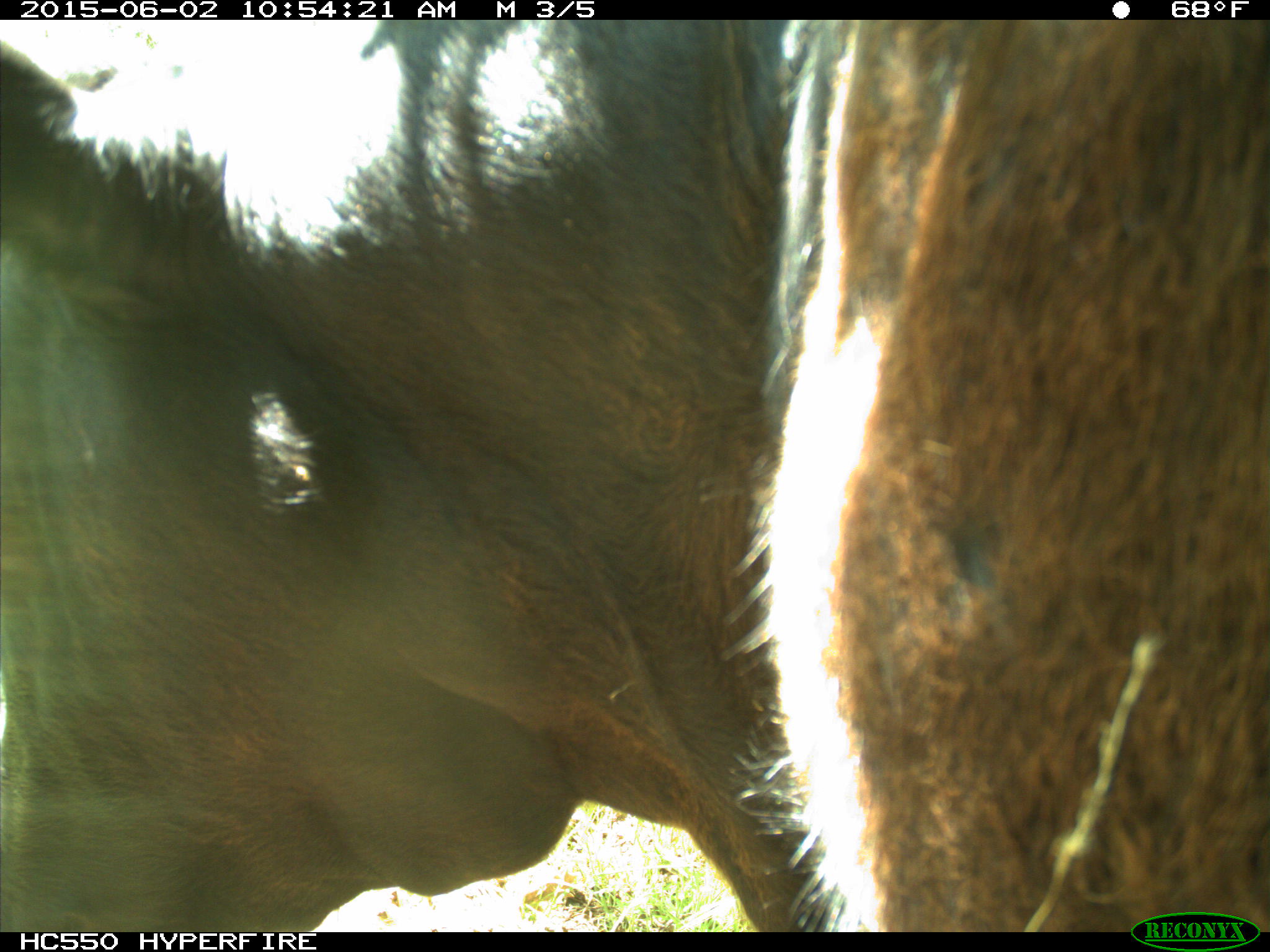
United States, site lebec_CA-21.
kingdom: Animalia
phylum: Chordata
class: Mammalia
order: Artiodactyla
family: Bovidae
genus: Bos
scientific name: Bos taurus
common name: domestic cow